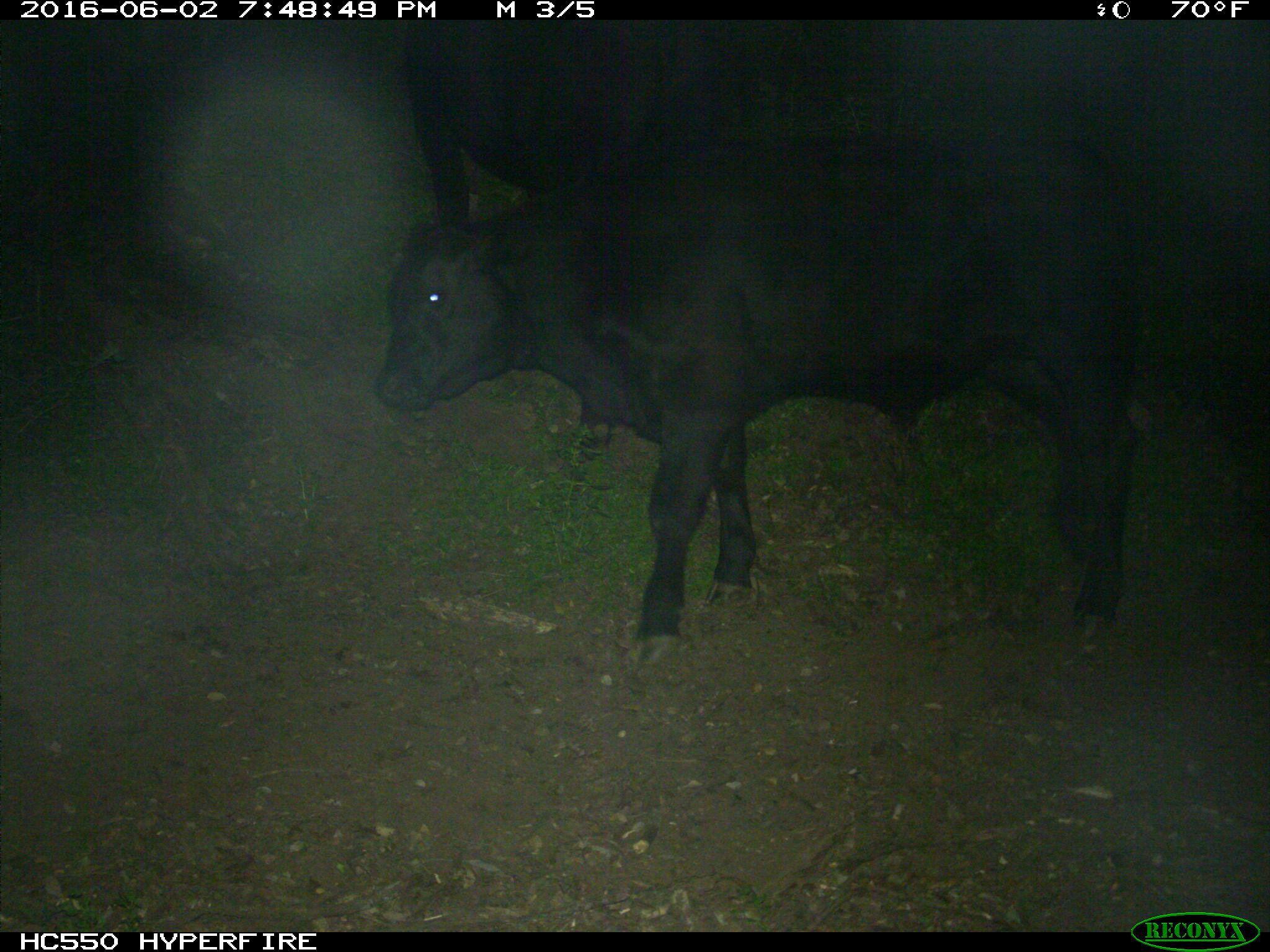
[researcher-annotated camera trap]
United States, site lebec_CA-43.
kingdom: Animalia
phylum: Chordata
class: Mammalia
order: Artiodactyla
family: Bovidae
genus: Bos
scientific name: Bos taurus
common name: domestic cow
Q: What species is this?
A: Bos taurus (domestic cow).